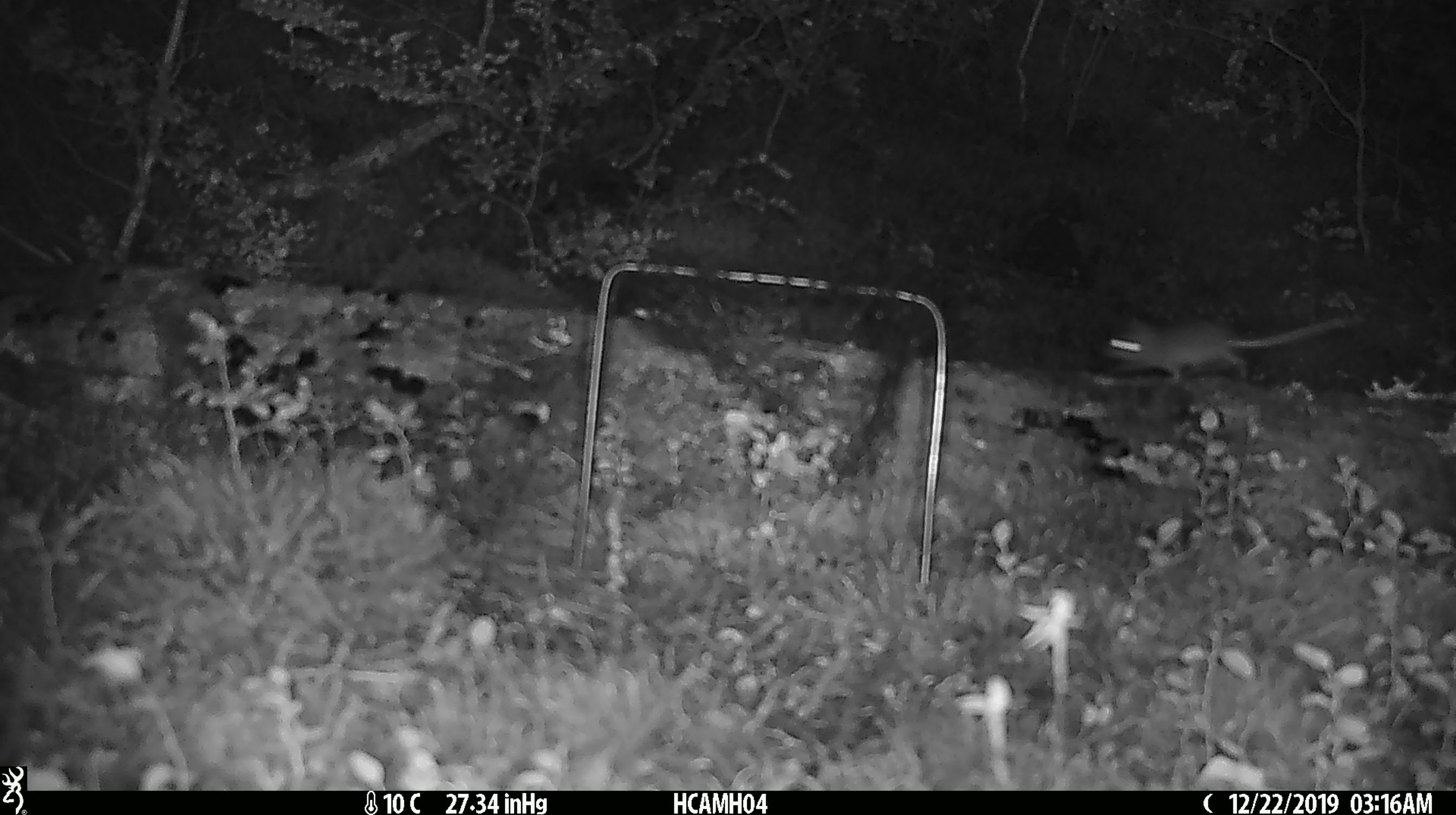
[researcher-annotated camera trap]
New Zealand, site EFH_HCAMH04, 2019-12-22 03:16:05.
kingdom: Animalia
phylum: Chordata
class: Mammalia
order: Rodentia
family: Muridae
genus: Mus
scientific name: Mus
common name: mouse